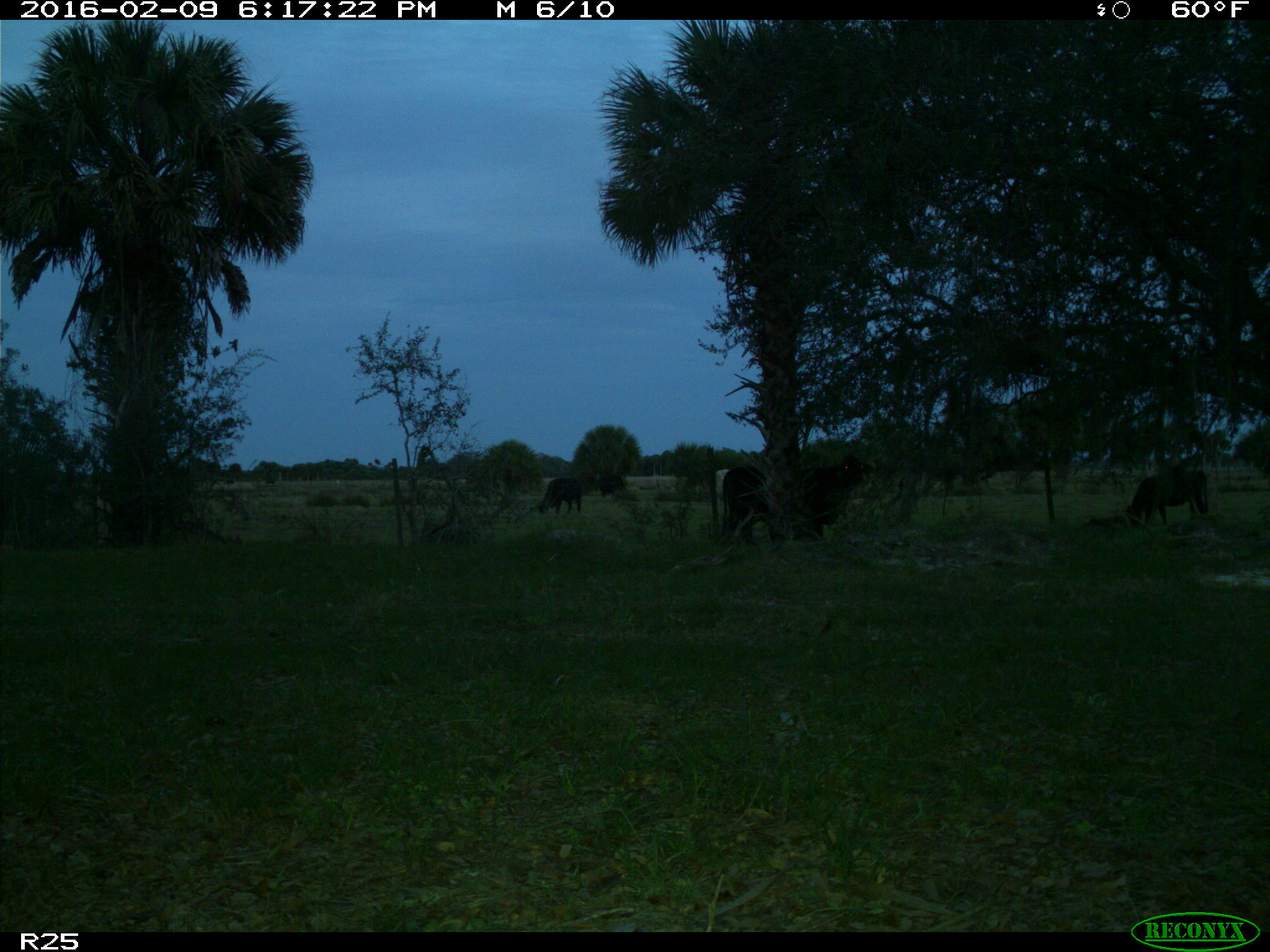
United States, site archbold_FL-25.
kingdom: Animalia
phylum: Chordata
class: Mammalia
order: Artiodactyla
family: Bovidae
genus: Bos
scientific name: Bos taurus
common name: domestic cow